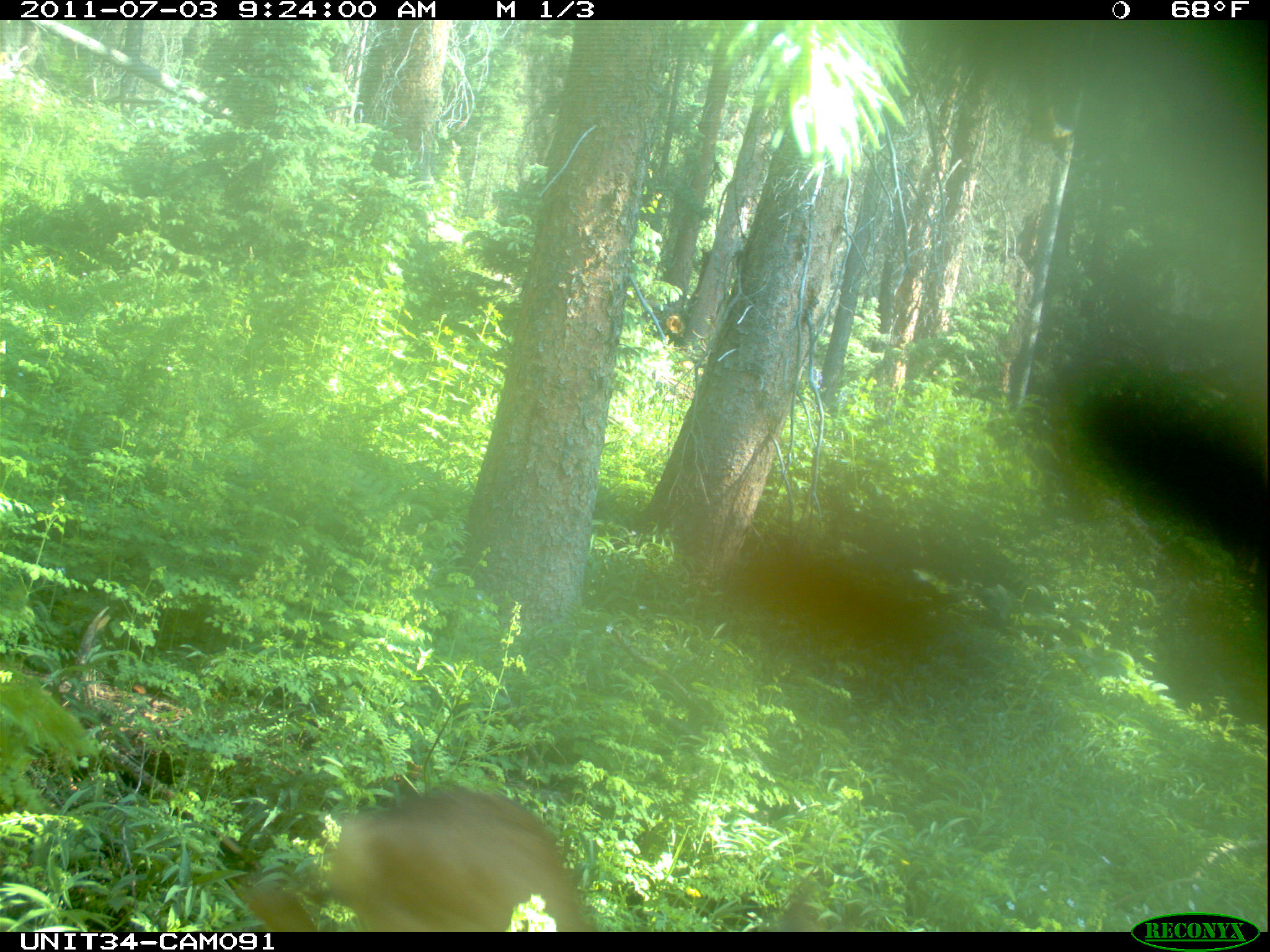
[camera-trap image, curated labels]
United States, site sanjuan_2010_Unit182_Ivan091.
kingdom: Animalia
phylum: Chordata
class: Mammalia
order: Artiodactyla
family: Cervidae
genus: Odocoileus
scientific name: Odocoileus hemionus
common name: mule deer